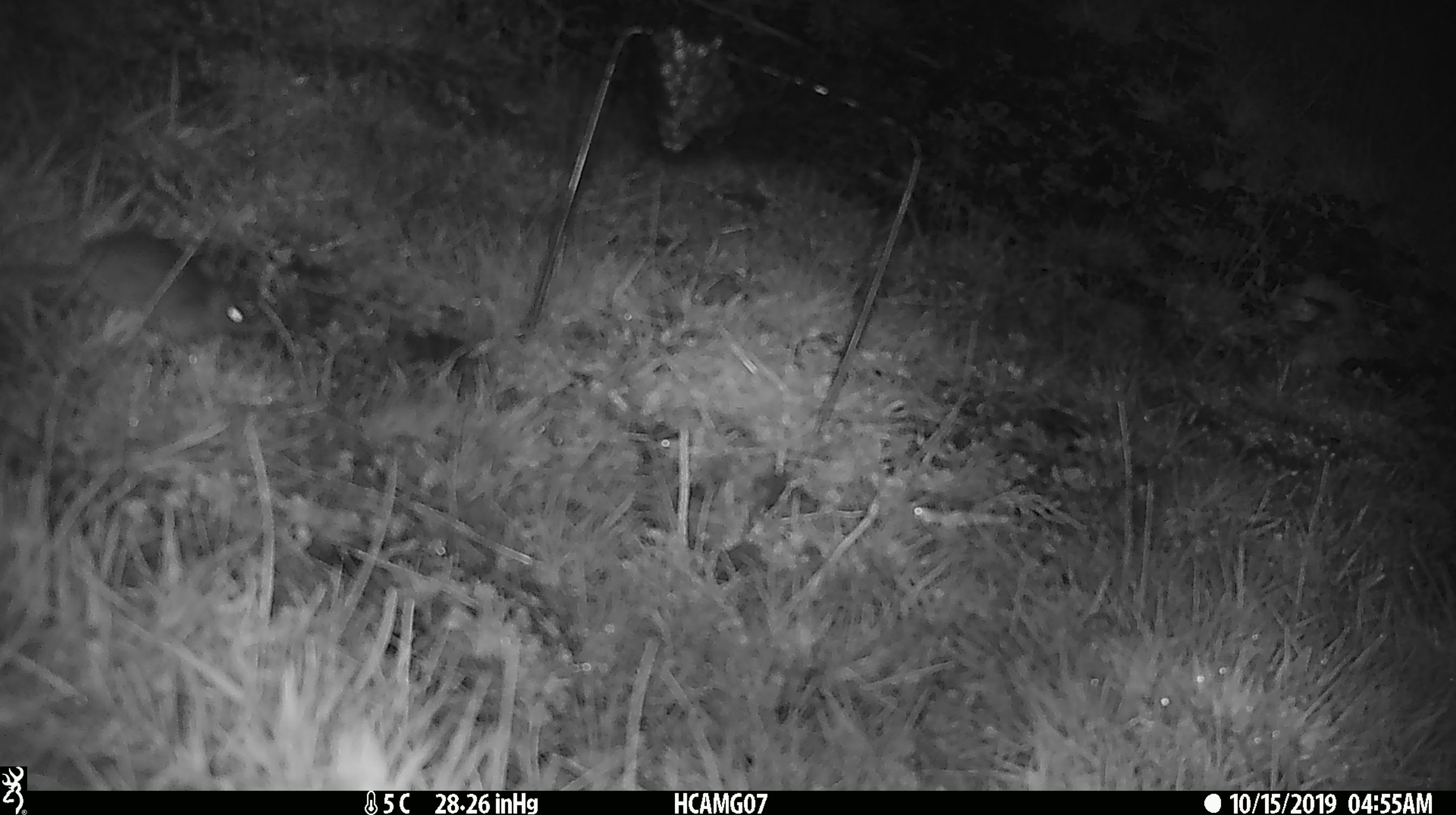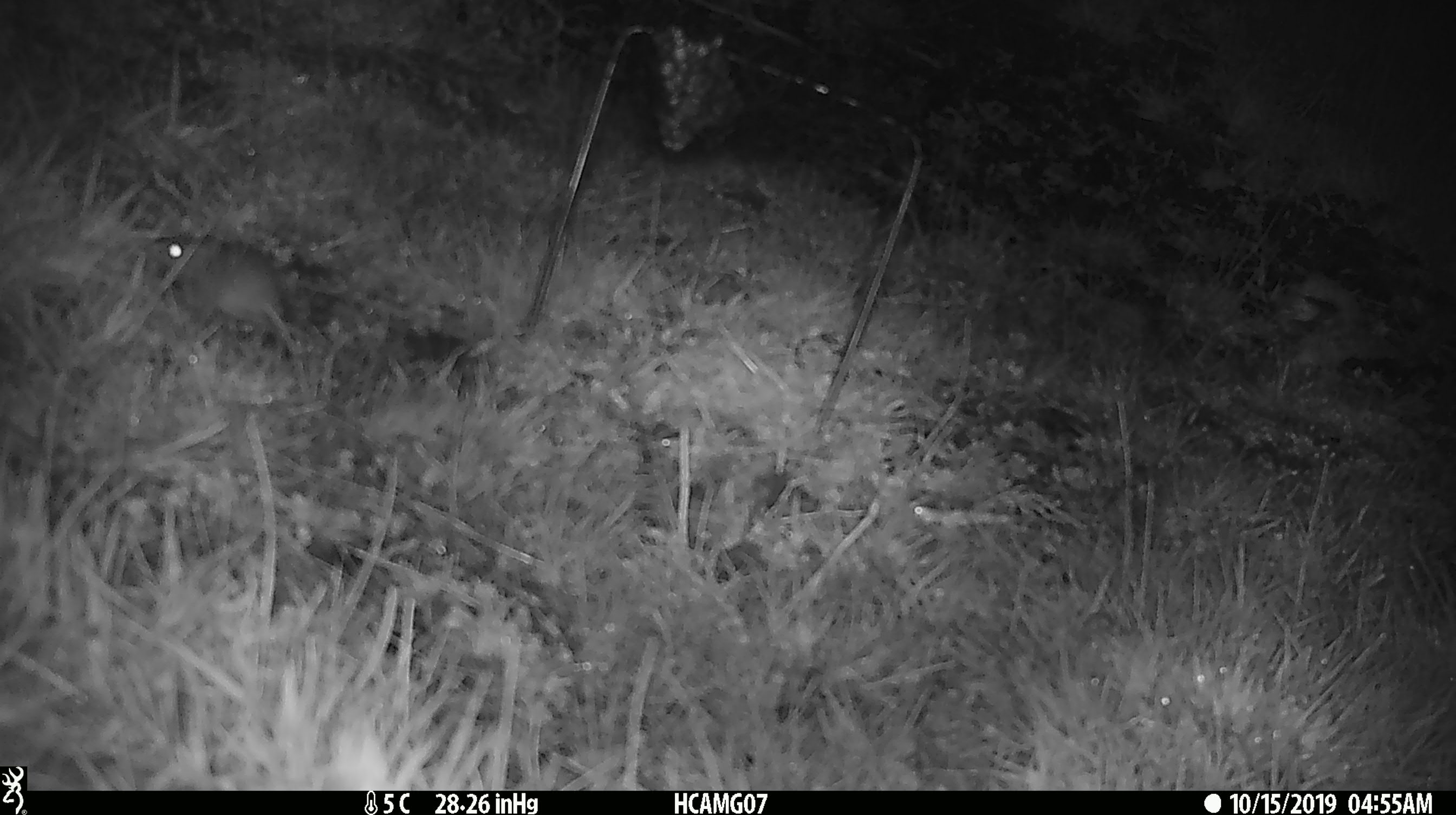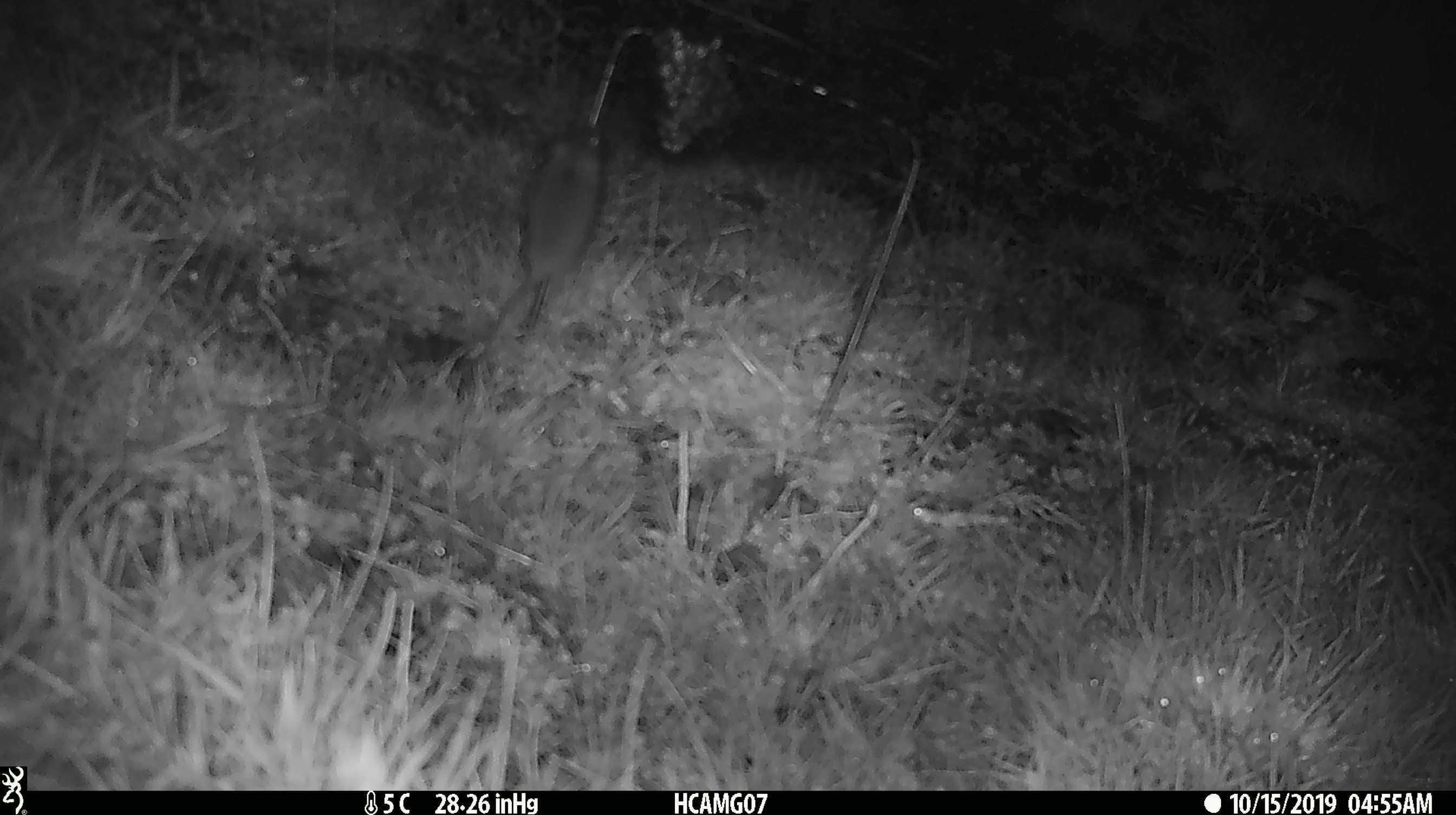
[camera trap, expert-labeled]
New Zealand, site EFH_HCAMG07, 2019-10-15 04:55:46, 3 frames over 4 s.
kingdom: Animalia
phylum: Chordata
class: Mammalia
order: Rodentia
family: Muridae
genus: Mus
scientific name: Mus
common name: mouse